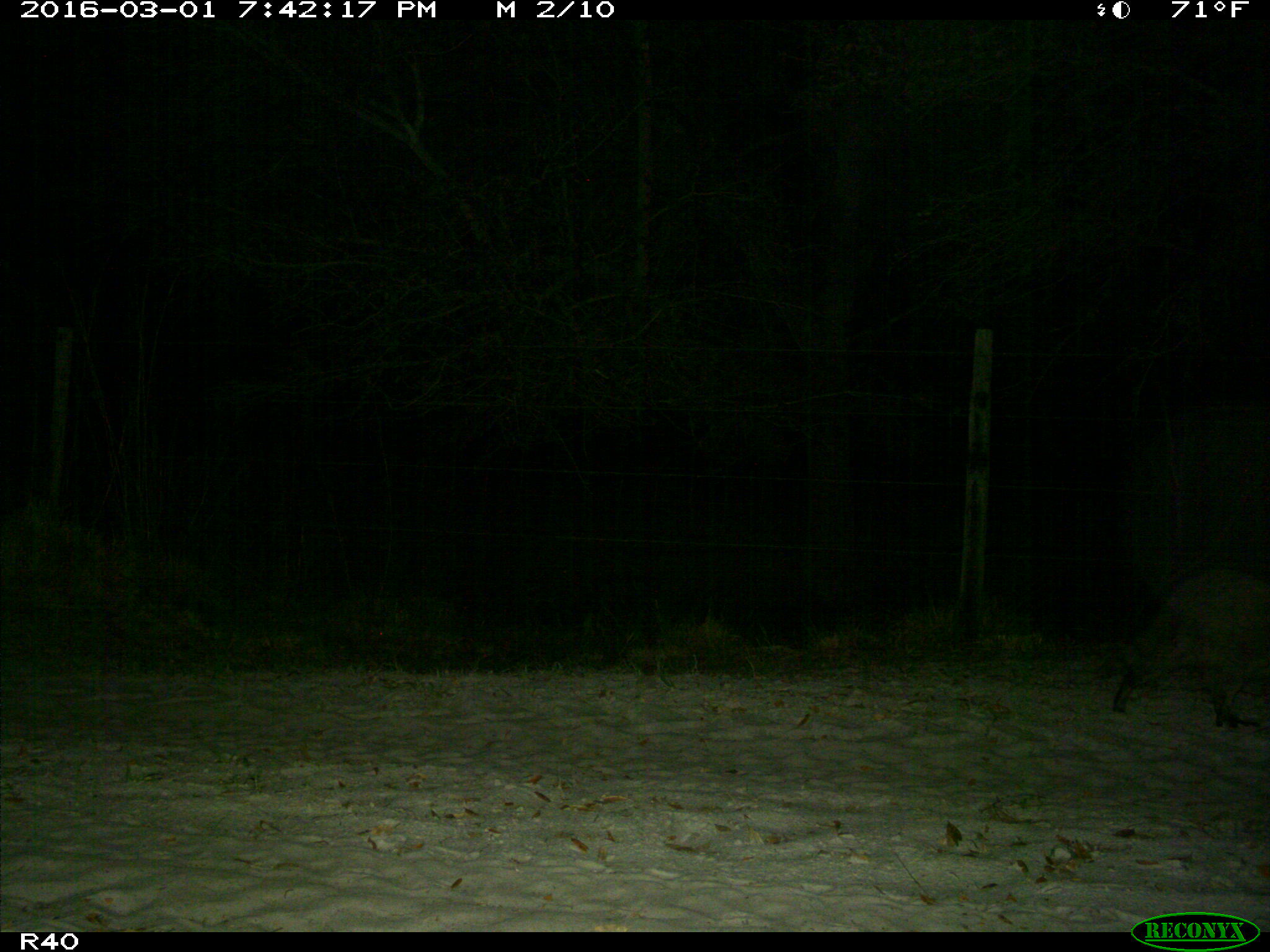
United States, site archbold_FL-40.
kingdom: Animalia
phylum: Chordata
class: Mammalia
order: Carnivora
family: Procyonidae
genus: Procyon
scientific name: Procyon lotor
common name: common raccoon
Procyon lotor (common raccoon).